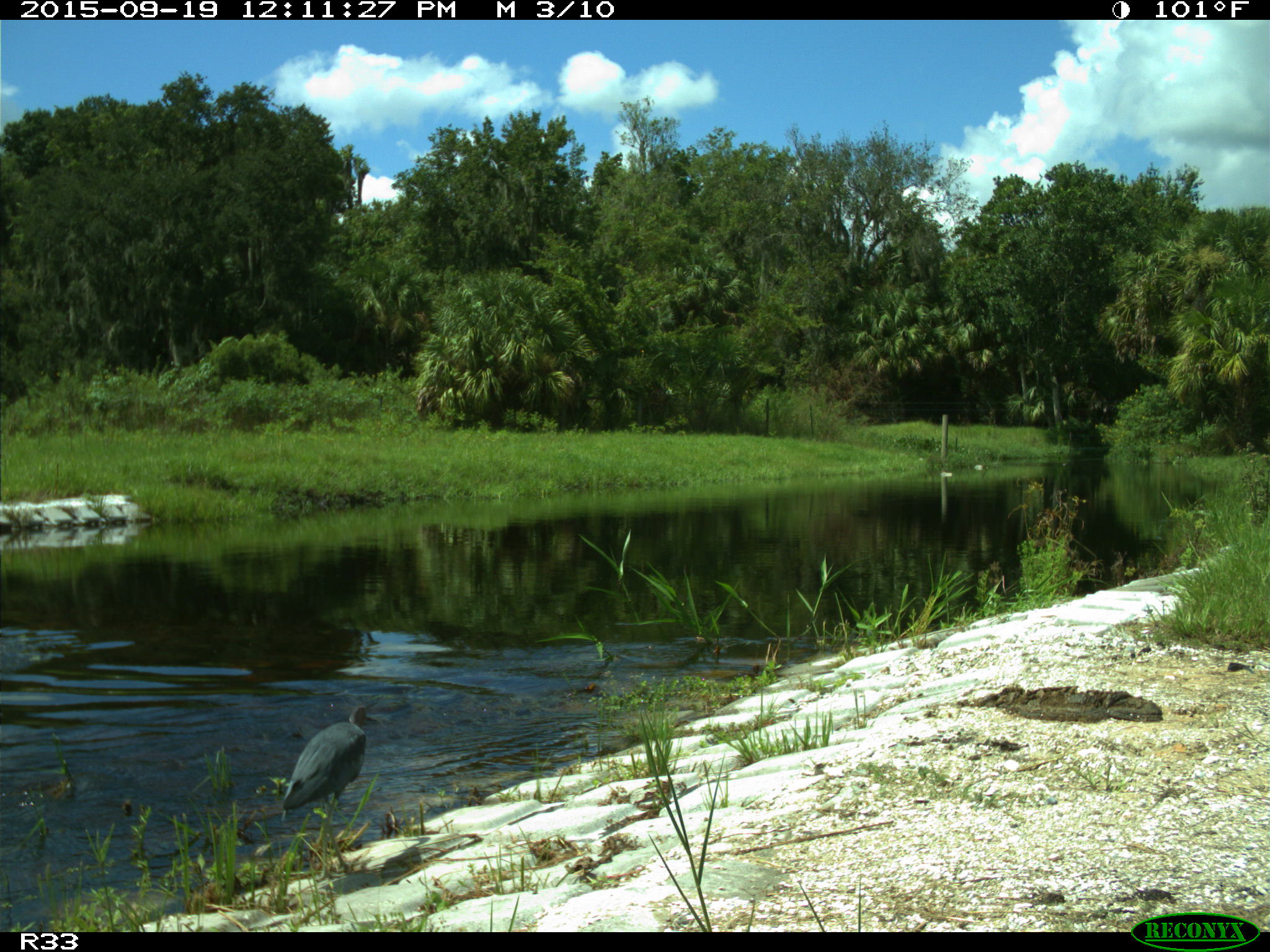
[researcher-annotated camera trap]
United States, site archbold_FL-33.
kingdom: Animalia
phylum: Chordata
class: Aves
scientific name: Aves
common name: birds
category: unidentified bird